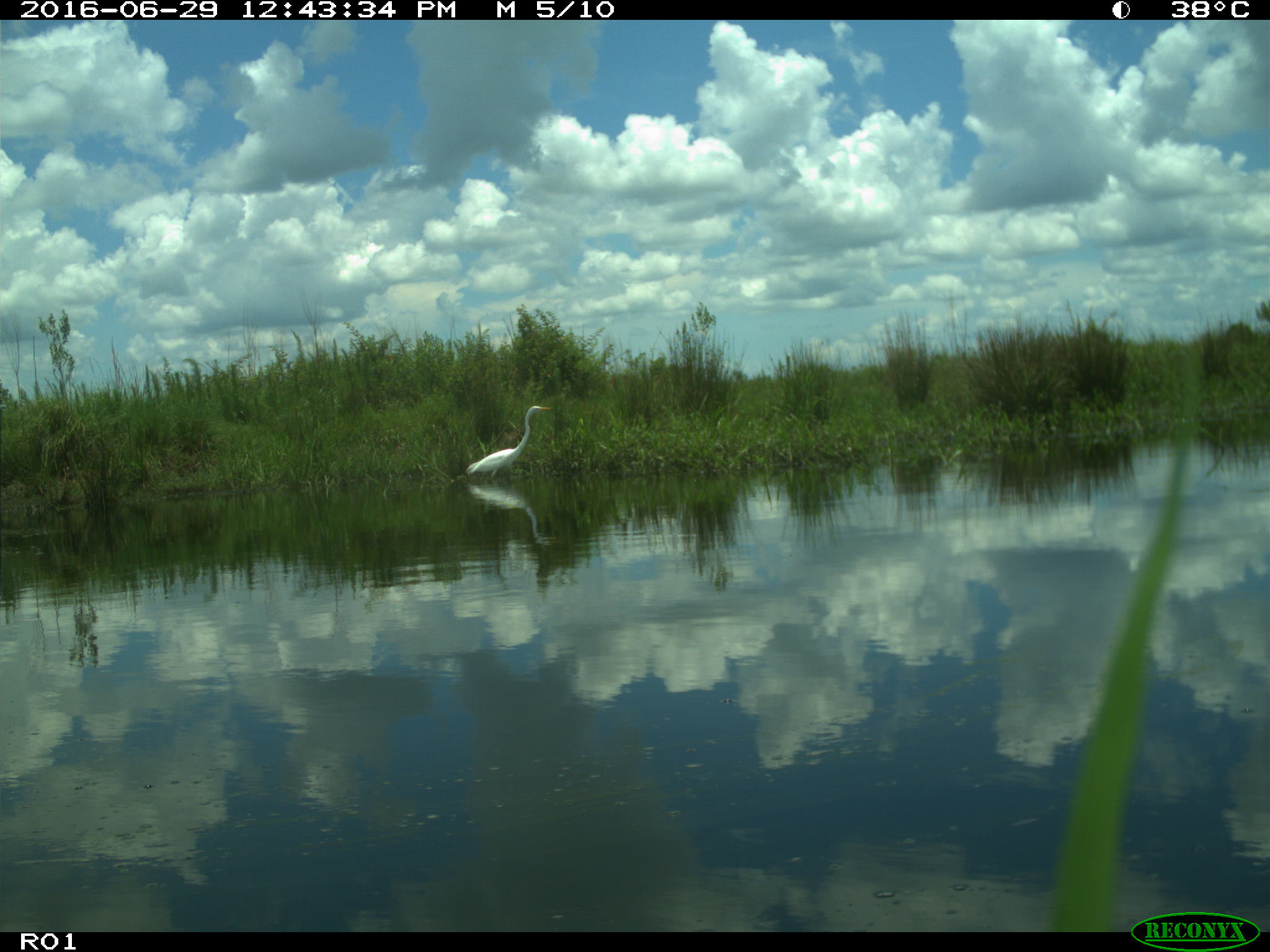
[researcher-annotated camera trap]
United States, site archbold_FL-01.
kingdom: Animalia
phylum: Chordata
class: Aves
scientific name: Aves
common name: birds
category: unidentified bird